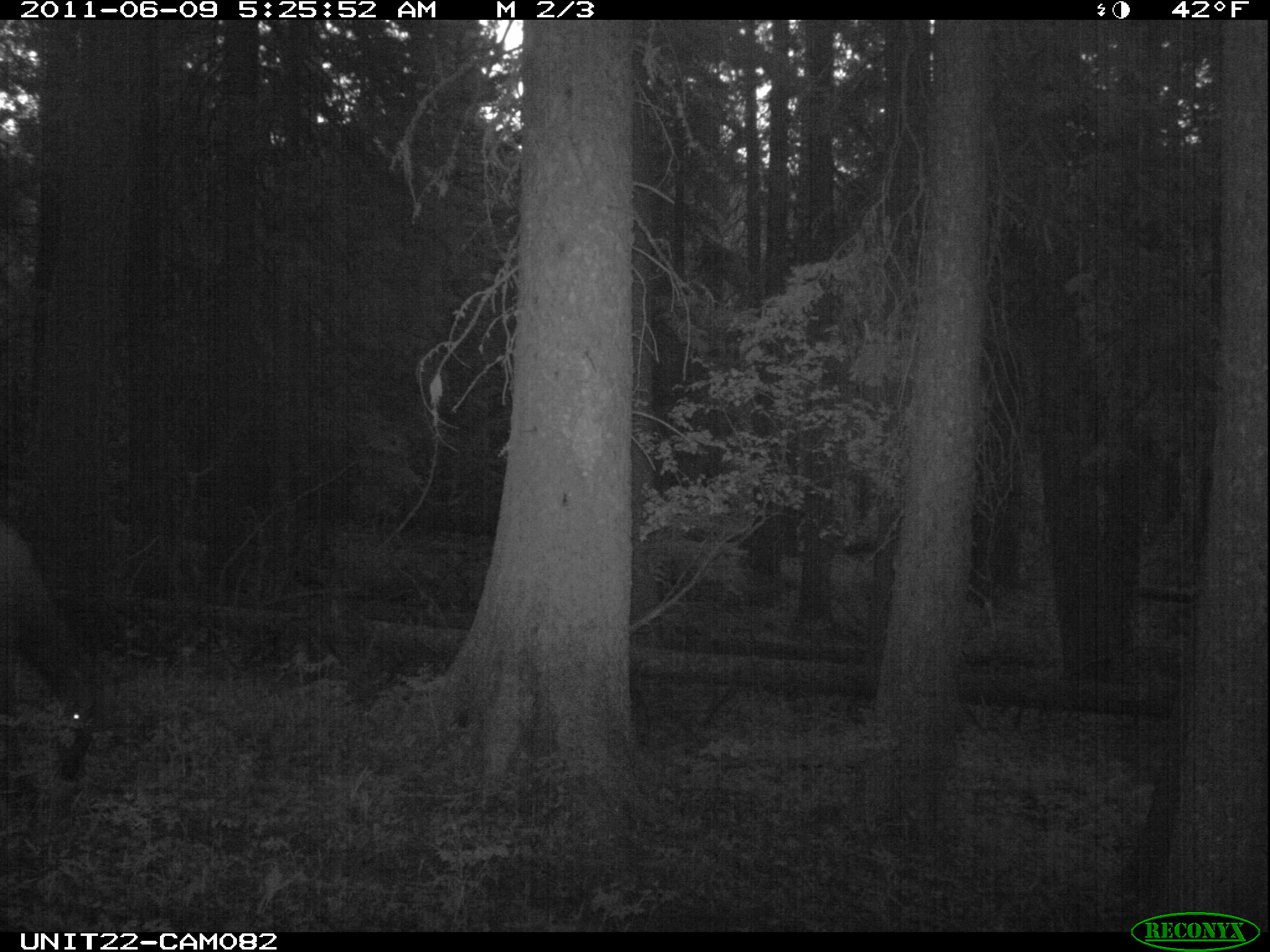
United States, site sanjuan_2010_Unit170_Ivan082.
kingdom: Animalia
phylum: Chordata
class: Mammalia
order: Artiodactyla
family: Cervidae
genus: Cervus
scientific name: Cervus elaphus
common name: red deer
Cervus elaphus (red deer).